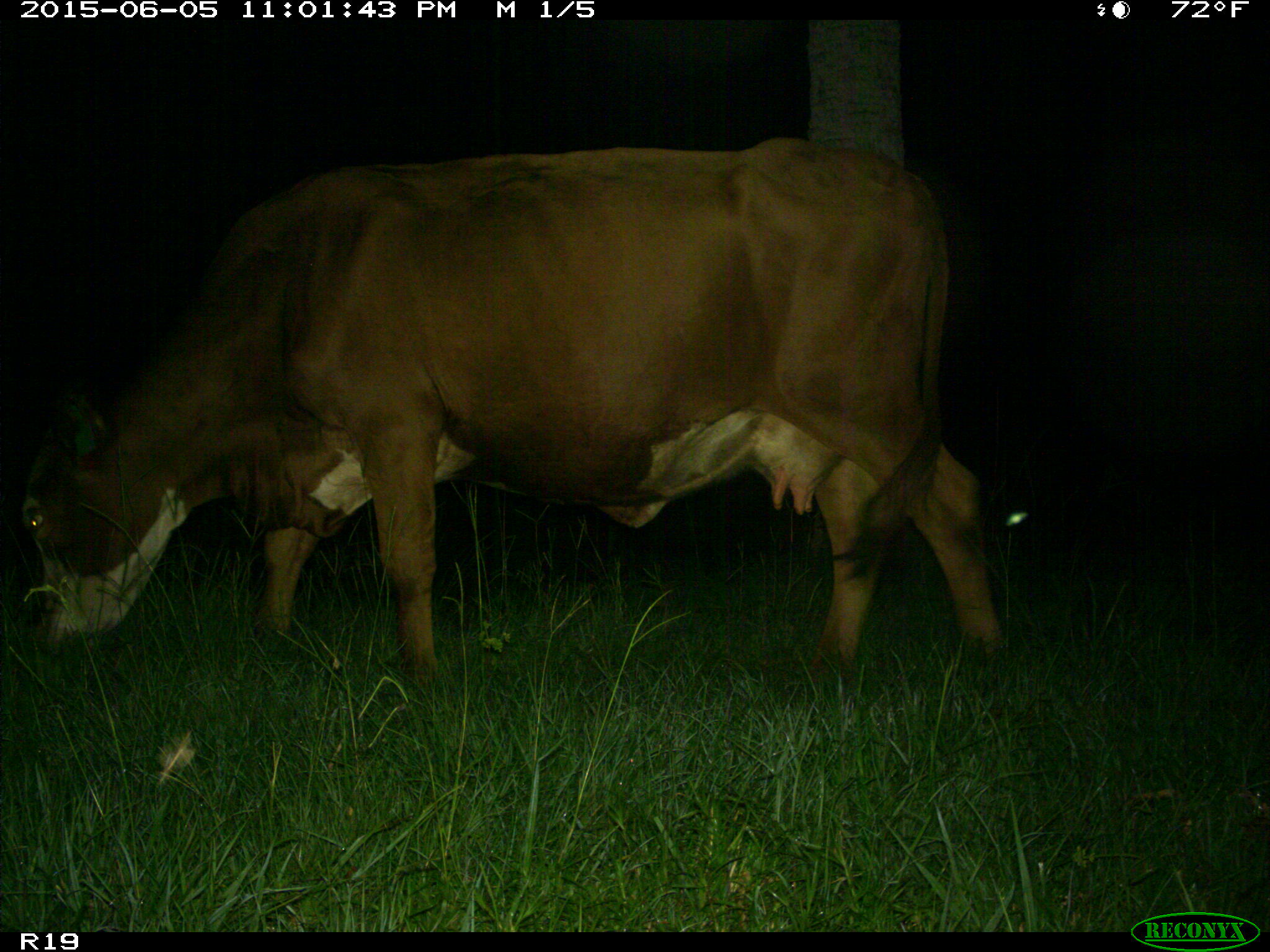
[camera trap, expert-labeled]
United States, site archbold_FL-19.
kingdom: Animalia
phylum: Chordata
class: Mammalia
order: Artiodactyla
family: Bovidae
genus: Bos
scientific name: Bos taurus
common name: domestic cow